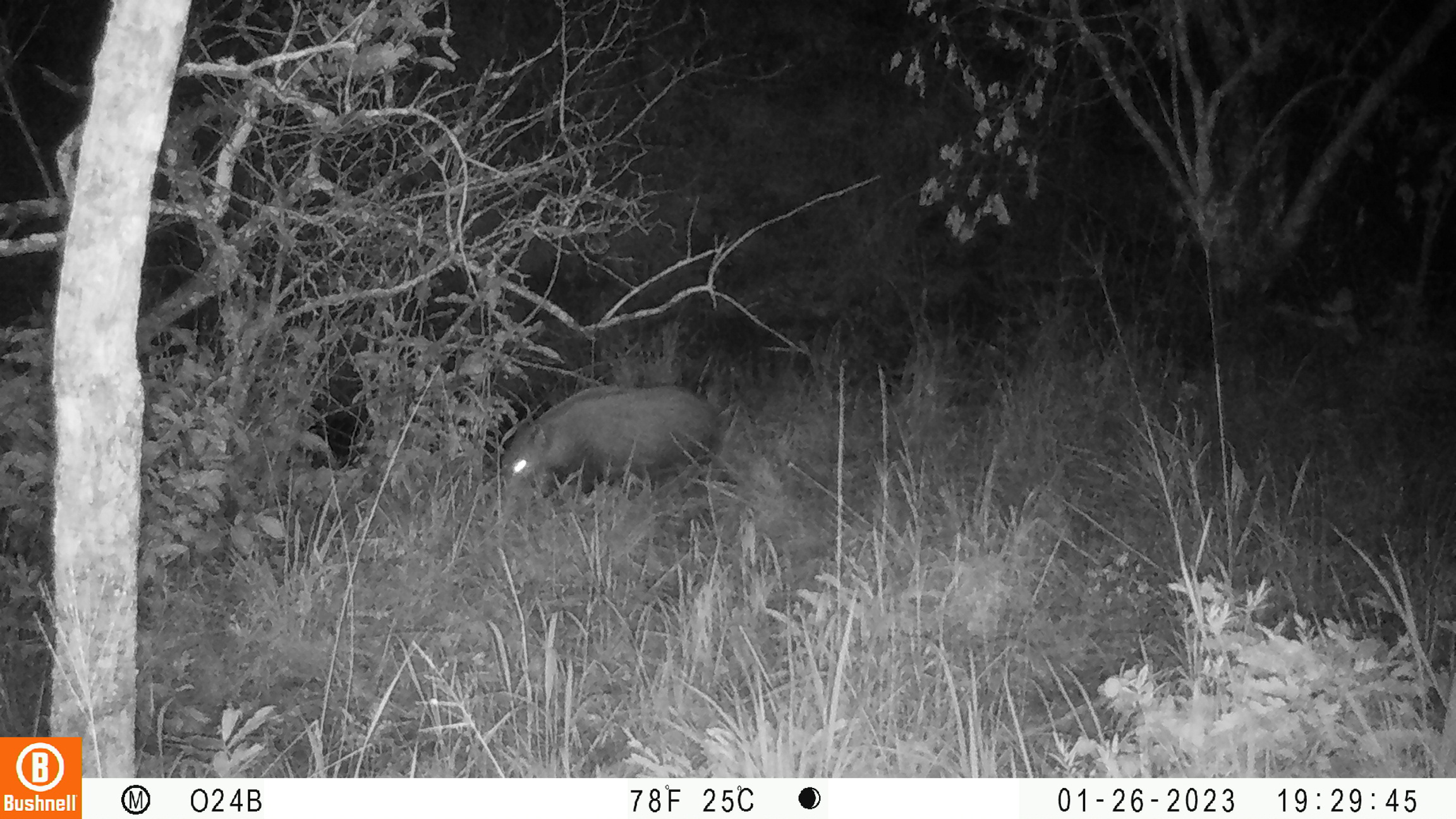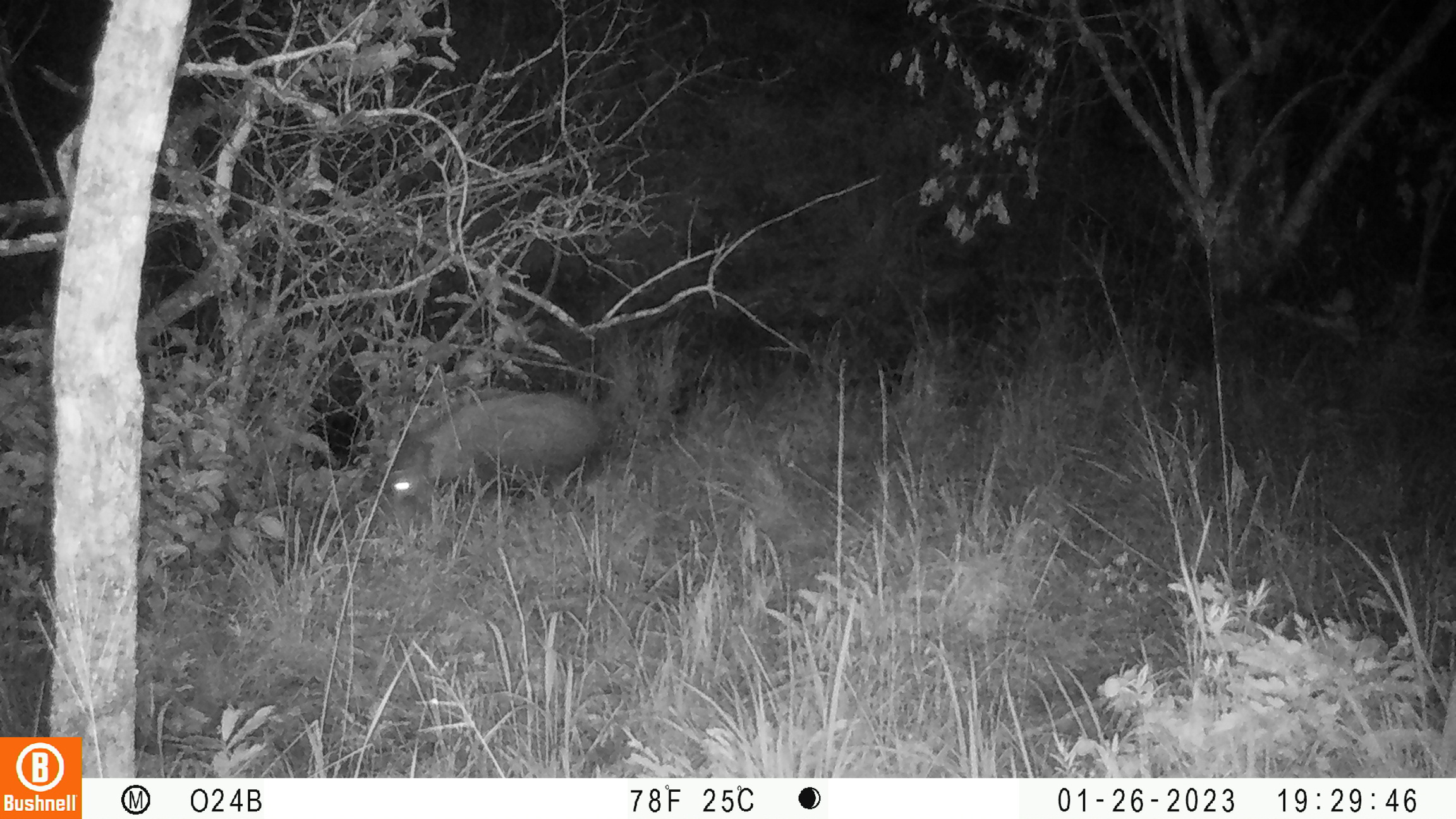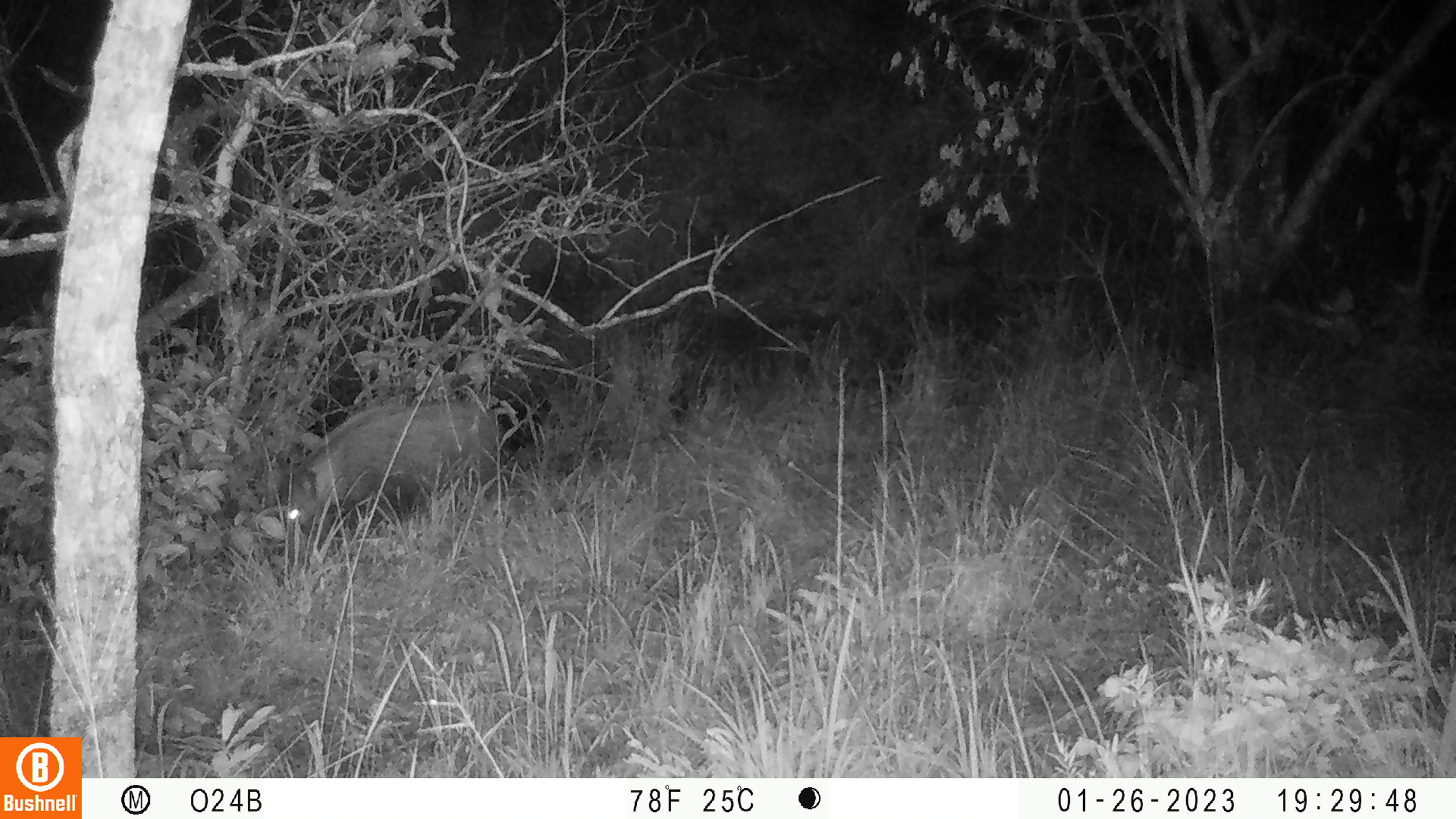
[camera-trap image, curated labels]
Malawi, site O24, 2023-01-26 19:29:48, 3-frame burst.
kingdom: Animalia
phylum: Chordata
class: Mammalia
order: Artiodactyla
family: Suidae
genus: Potamochoerus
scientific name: Potamochoerus larvatus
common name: bushpig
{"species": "bushpig (Potamochoerus larvatus)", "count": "1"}